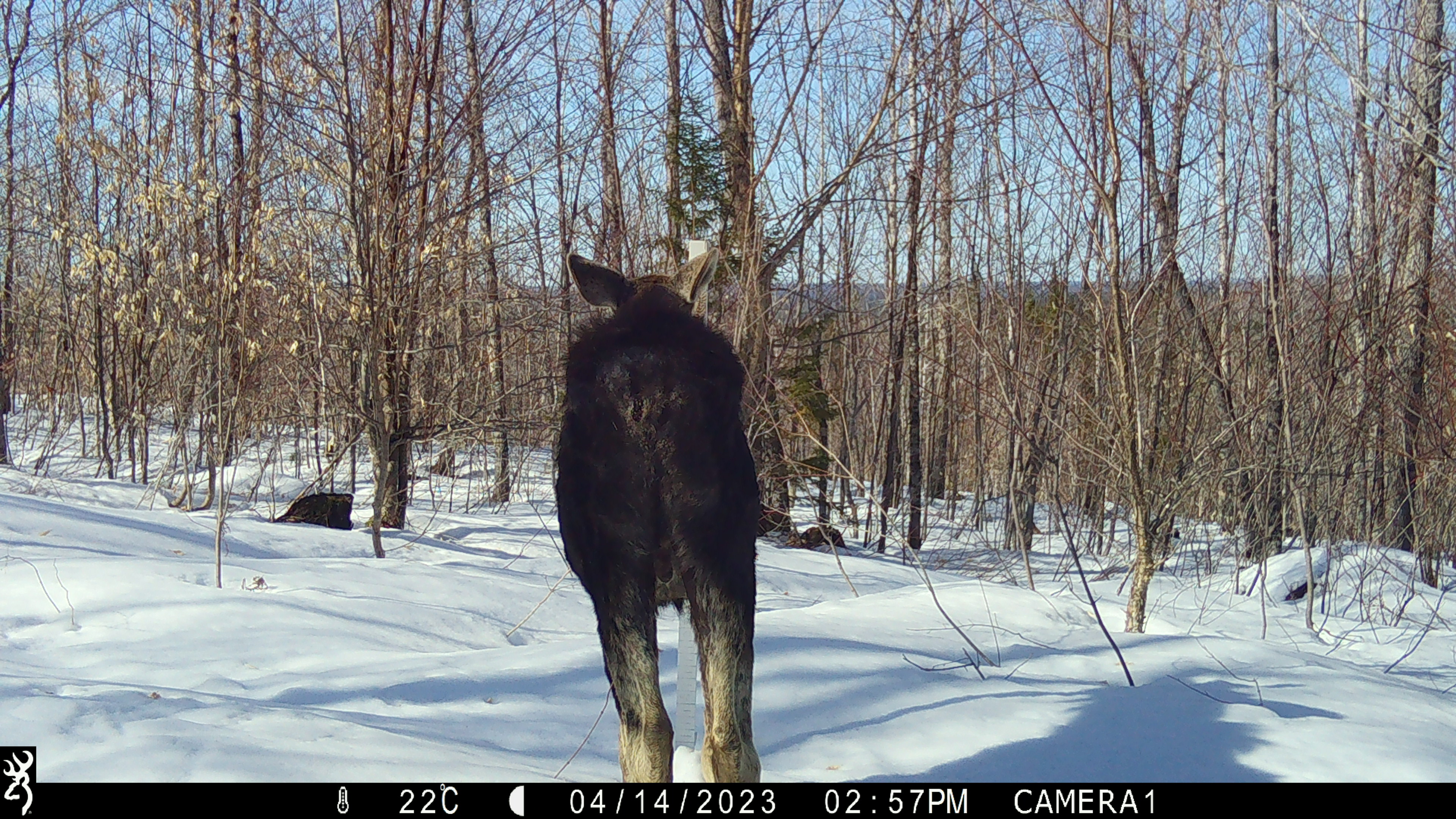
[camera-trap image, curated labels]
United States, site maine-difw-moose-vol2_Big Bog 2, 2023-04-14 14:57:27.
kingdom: Animalia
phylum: Chordata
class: Mammalia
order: Artiodactyla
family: Cervidae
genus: Alces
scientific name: Alces alces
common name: moose